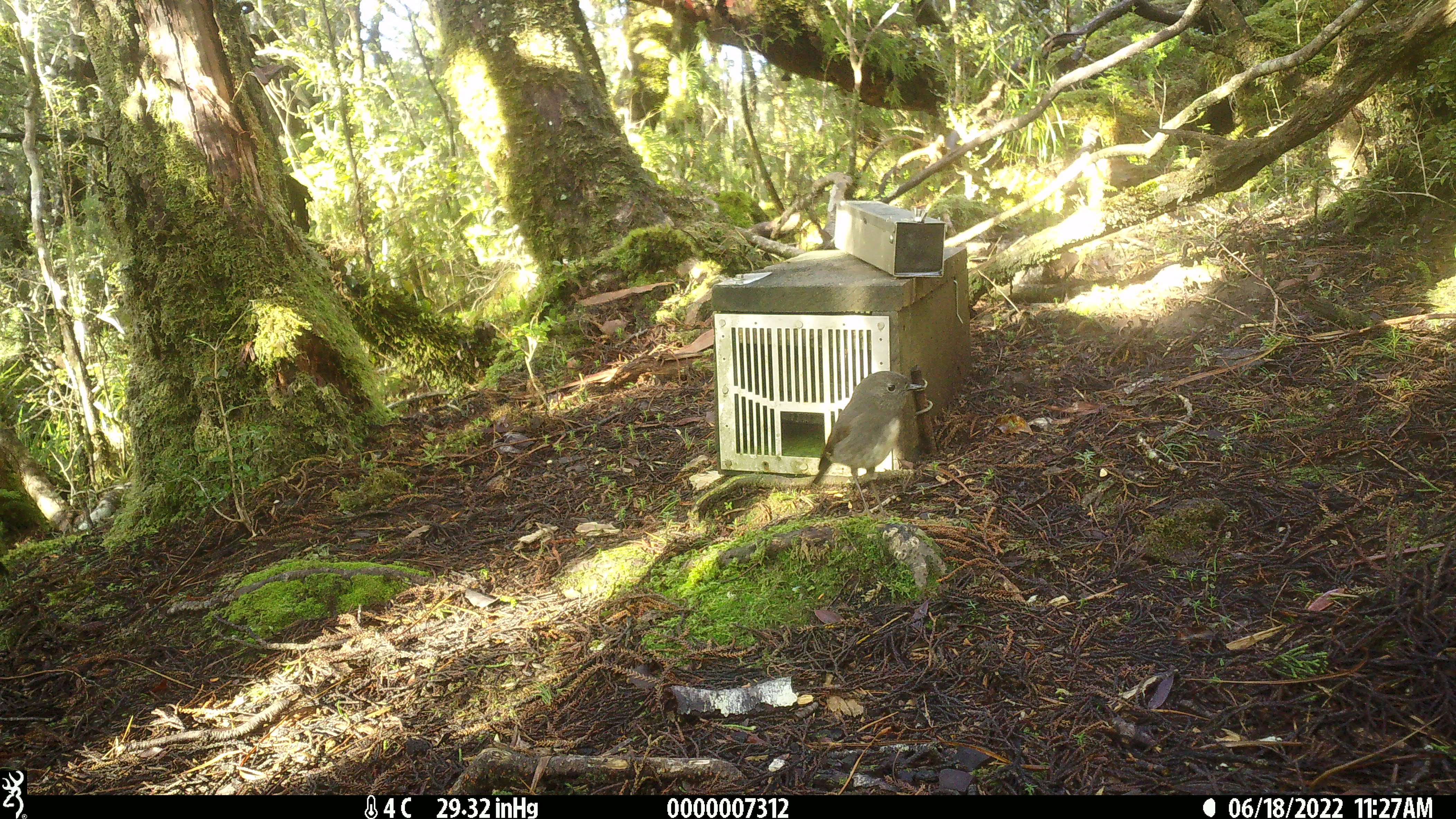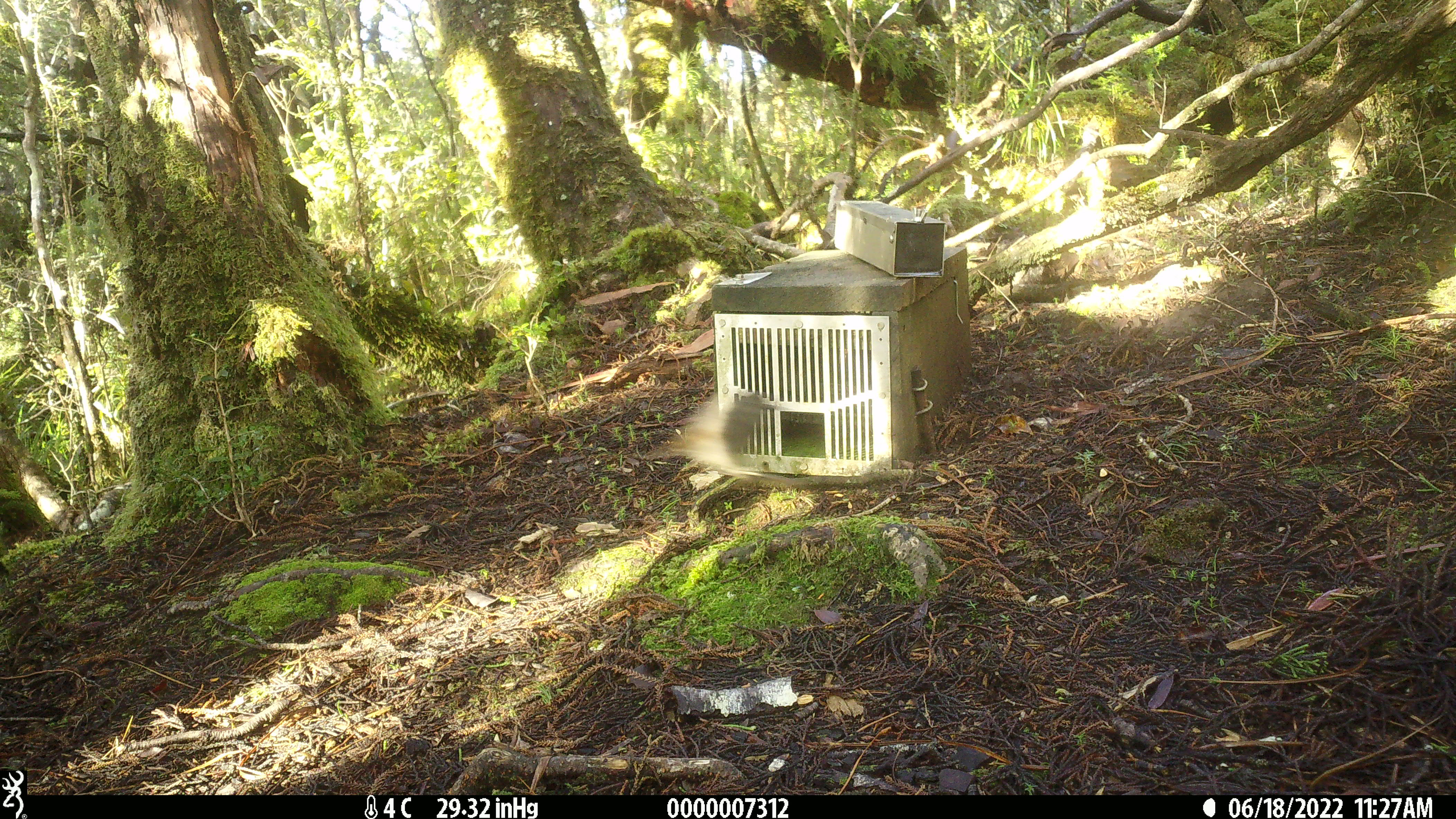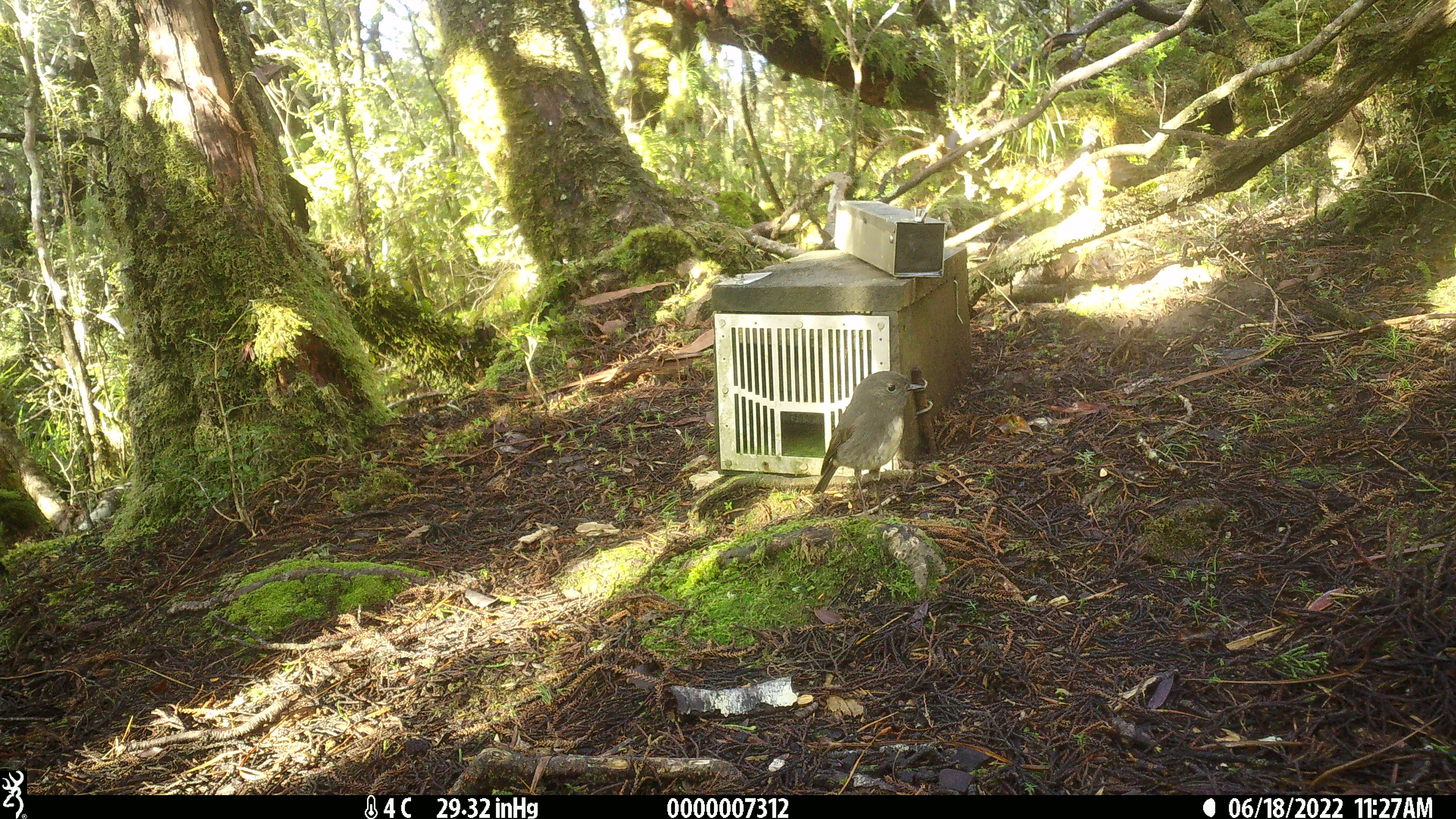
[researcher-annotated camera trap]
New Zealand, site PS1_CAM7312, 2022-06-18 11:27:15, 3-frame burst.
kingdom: Animalia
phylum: Chordata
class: Aves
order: Passeriformes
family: Petroicidae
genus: Petroica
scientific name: Petroica australis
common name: new zealand robin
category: robin